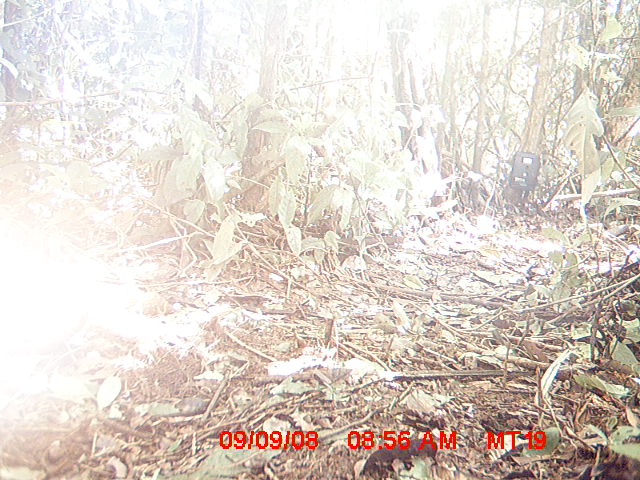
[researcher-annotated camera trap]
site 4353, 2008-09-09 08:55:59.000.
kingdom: Animalia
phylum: Chordata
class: Aves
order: Cuculiformes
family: Cuculidae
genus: Coua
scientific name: Coua serriana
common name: red-breasted coua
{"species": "Coua serriana (red-breasted coua)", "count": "3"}